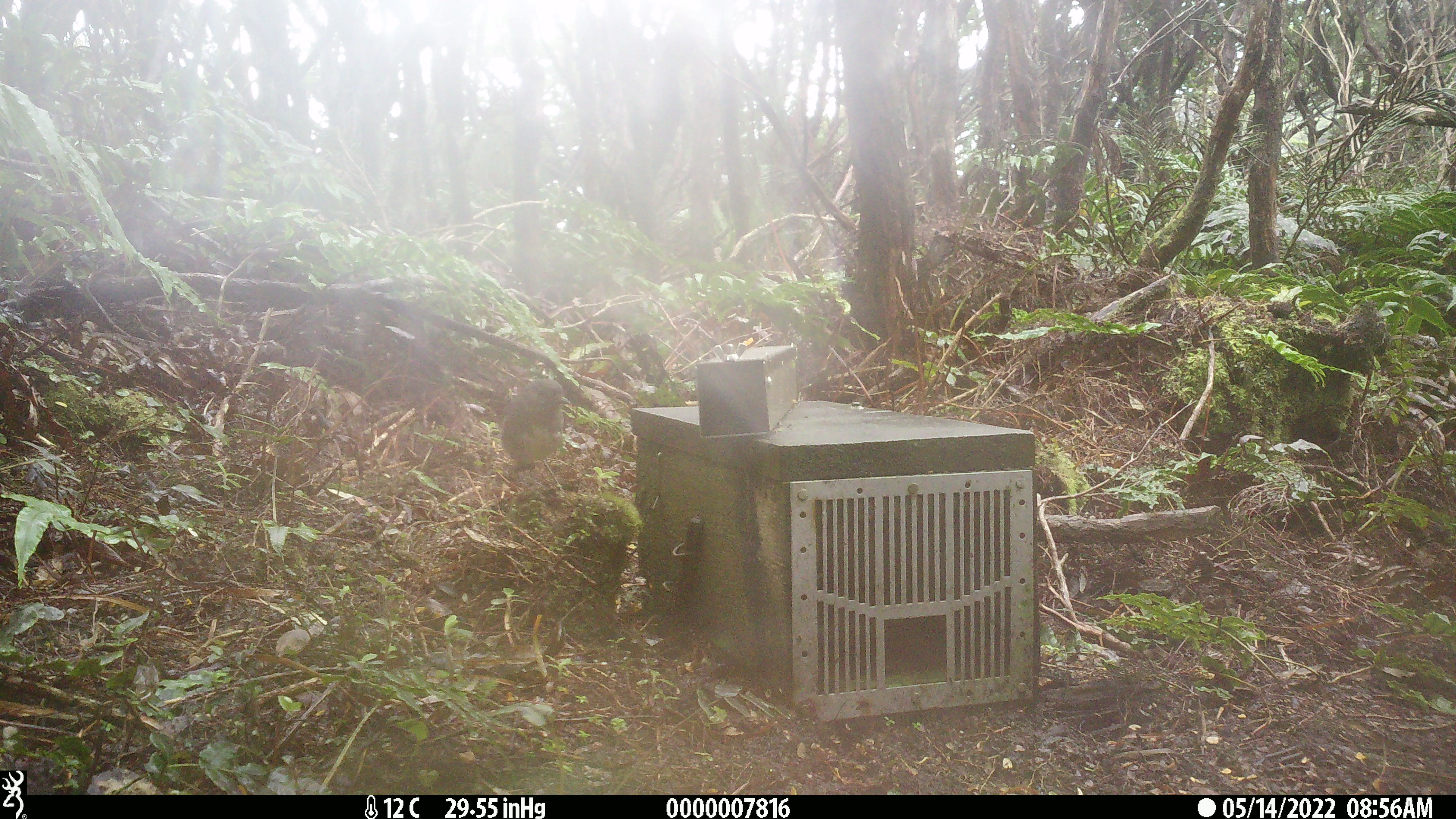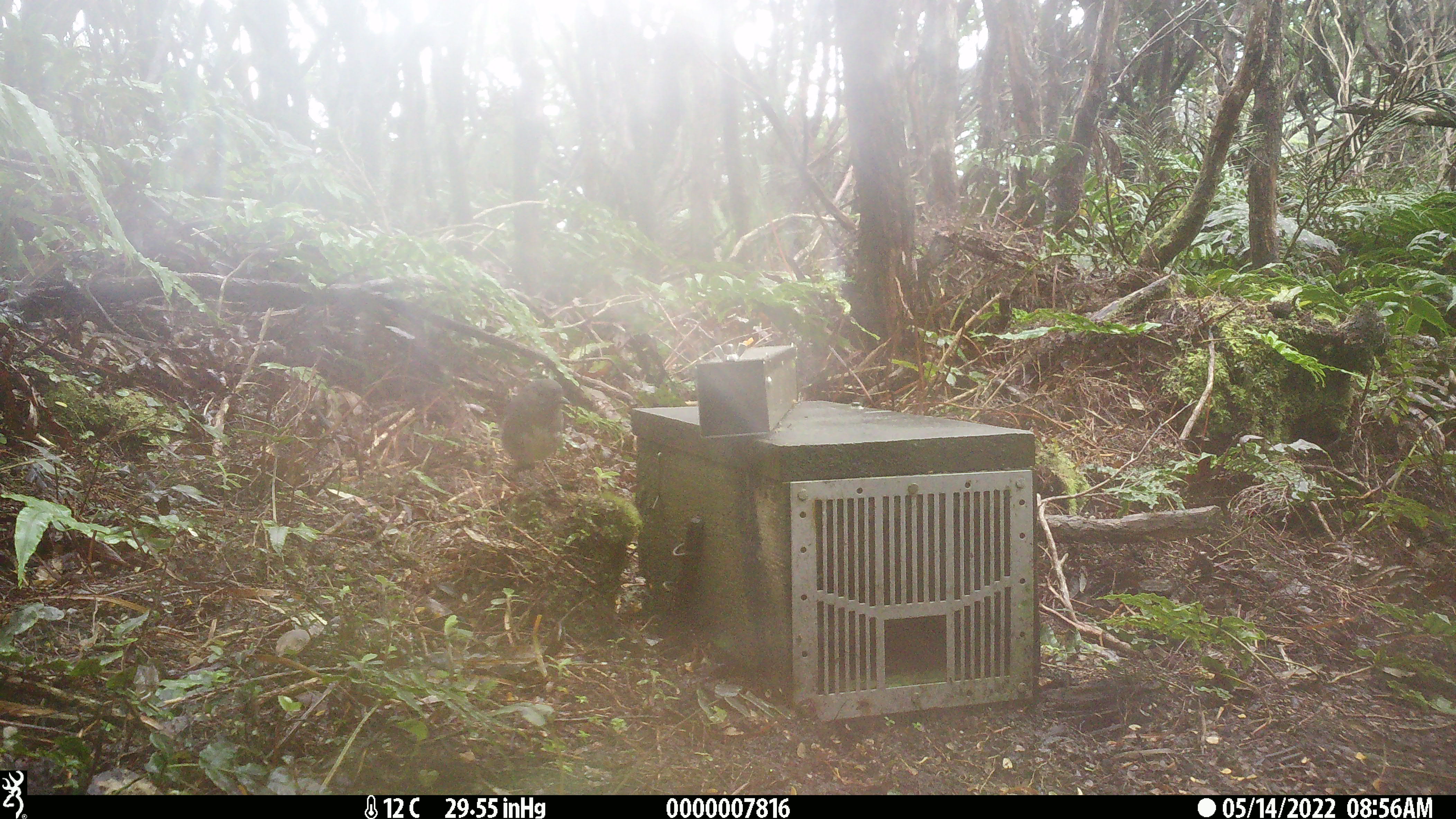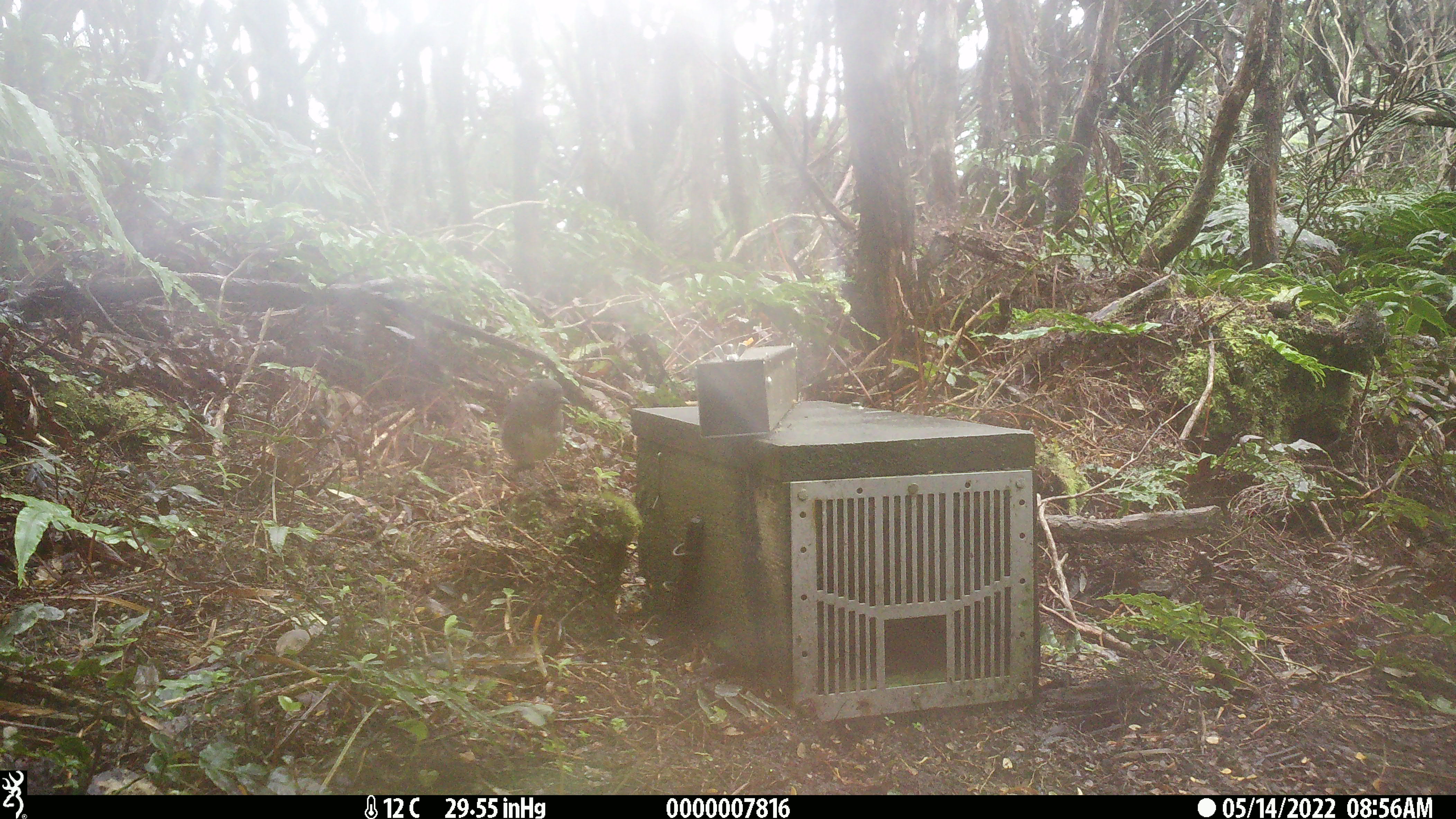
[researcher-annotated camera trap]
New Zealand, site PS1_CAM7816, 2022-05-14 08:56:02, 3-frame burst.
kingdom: Animalia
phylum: Chordata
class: Aves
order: Passeriformes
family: Petroicidae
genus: Petroica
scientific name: Petroica australis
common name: new zealand robin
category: robin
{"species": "robin (new zealand robin) (Petroica australis)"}